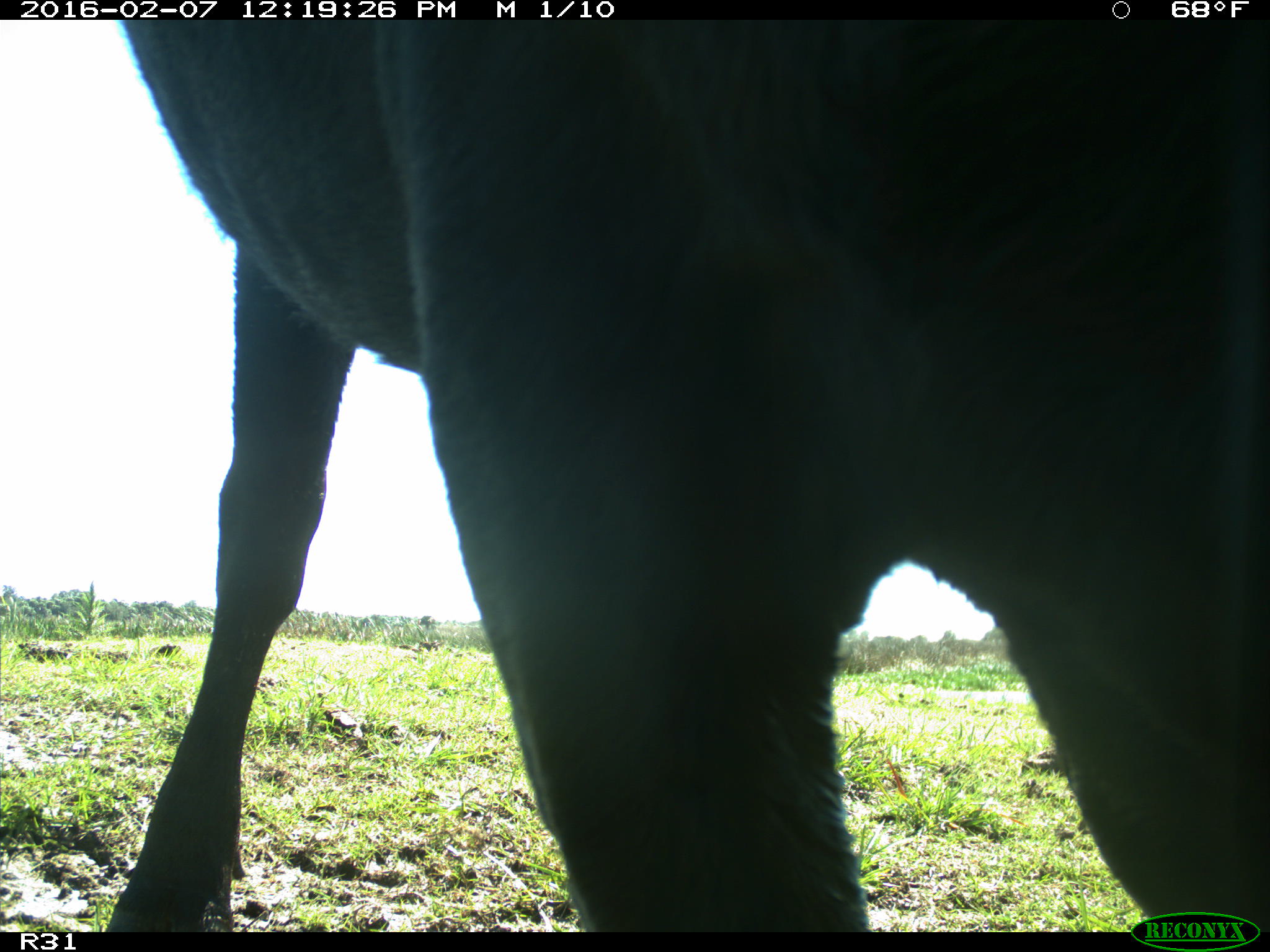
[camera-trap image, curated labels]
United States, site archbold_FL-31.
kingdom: Animalia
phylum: Chordata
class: Mammalia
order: Artiodactyla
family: Bovidae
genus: Bos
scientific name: Bos taurus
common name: domestic cow